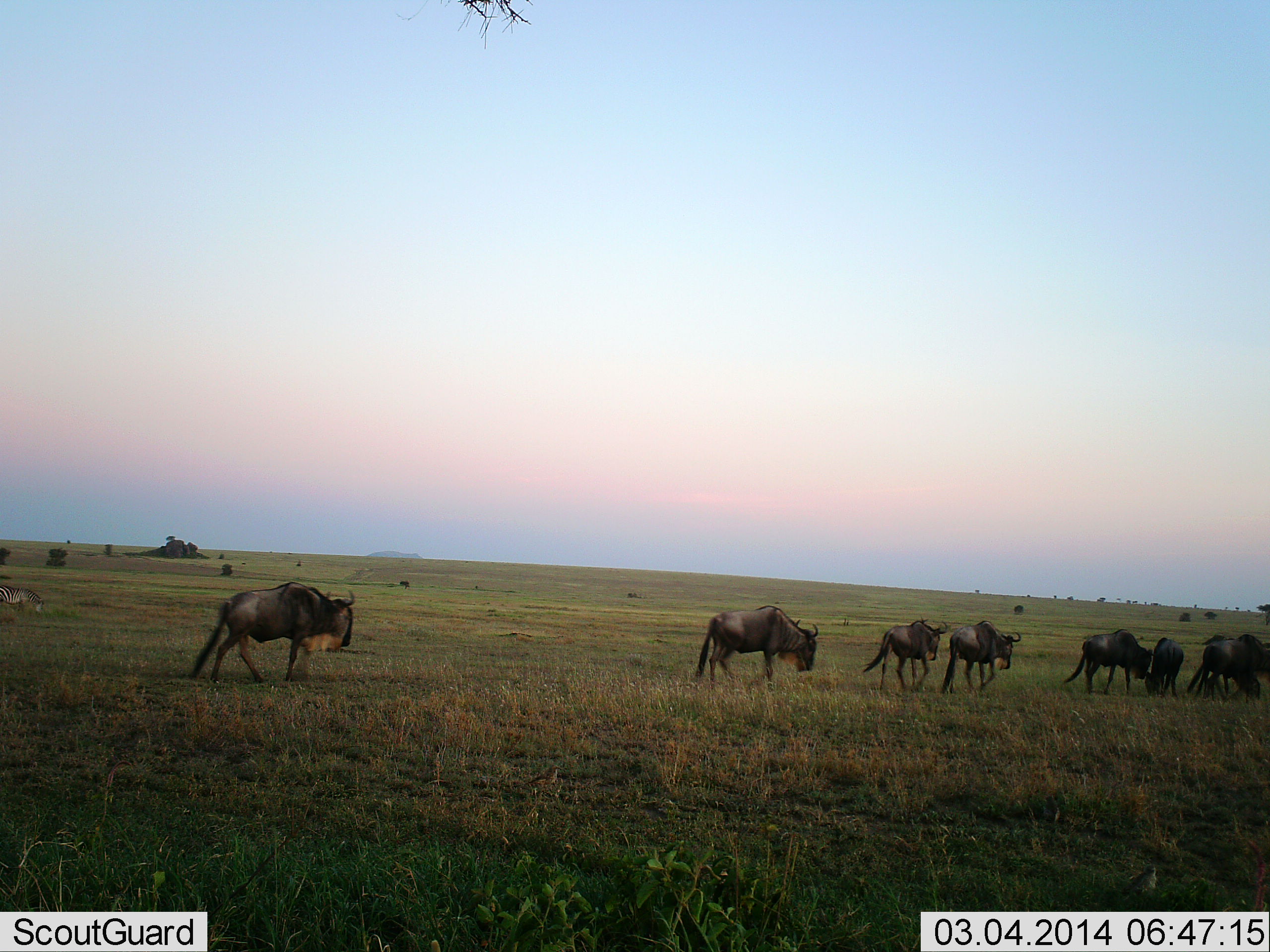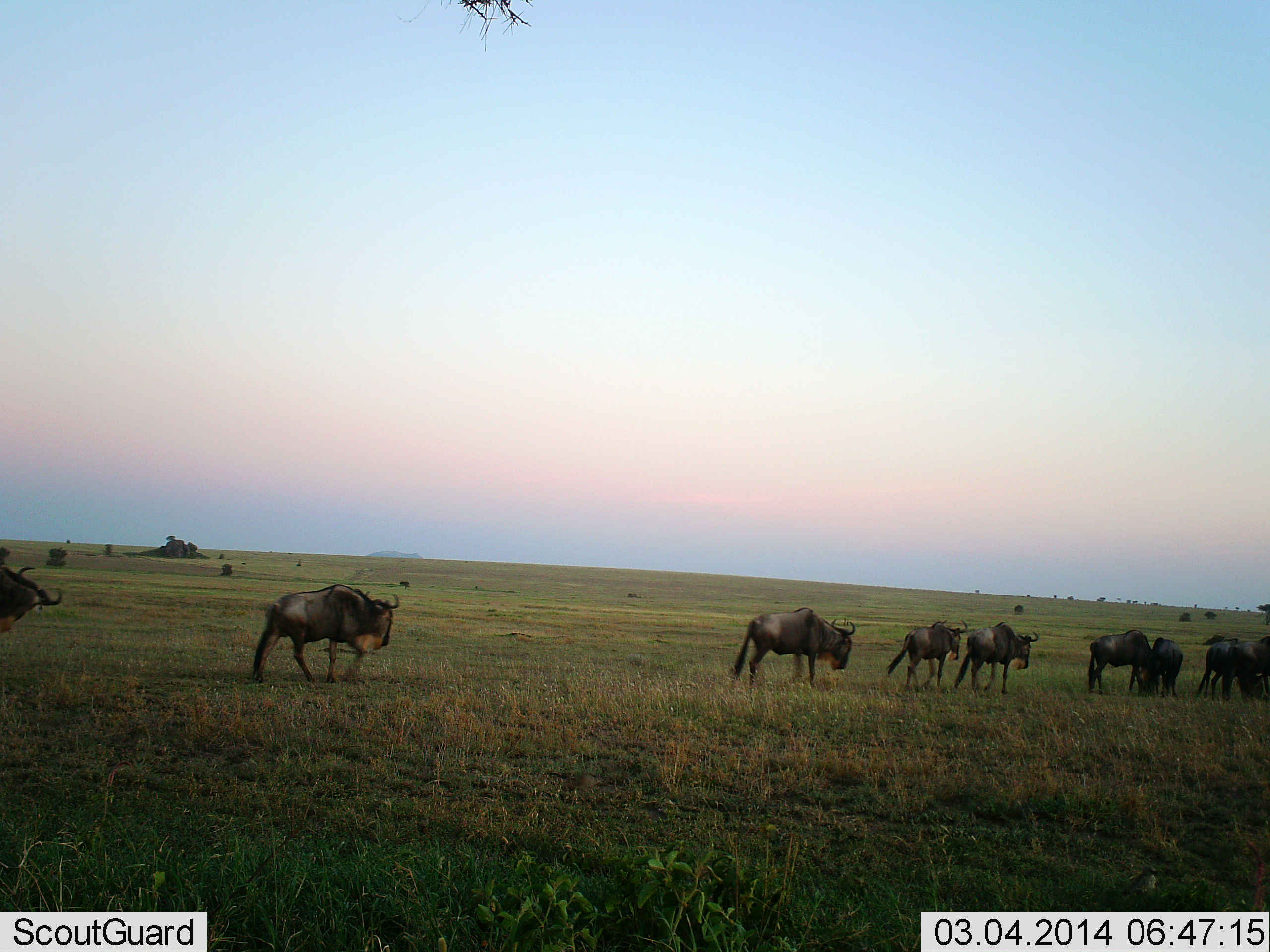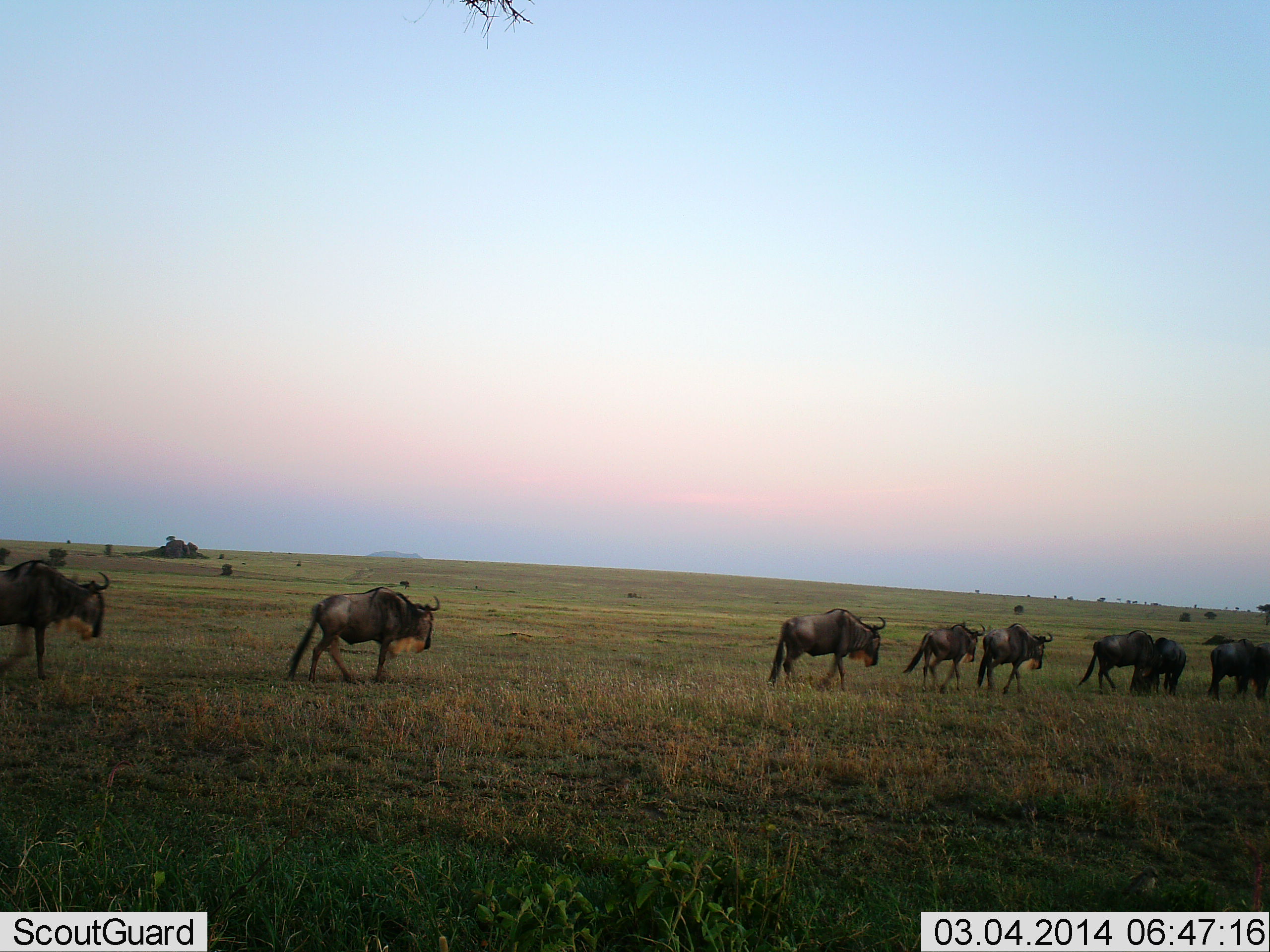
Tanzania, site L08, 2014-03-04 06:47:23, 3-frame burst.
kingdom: Animalia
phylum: Chordata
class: Mammalia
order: Artiodactyla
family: Bovidae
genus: Connochaetes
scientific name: Connochaetes taurinus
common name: blue wildebeest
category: wildebeest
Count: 9.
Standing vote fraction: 23%.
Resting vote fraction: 0%.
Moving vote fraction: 92%.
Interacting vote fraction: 0%.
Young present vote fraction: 8%.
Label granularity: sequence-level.